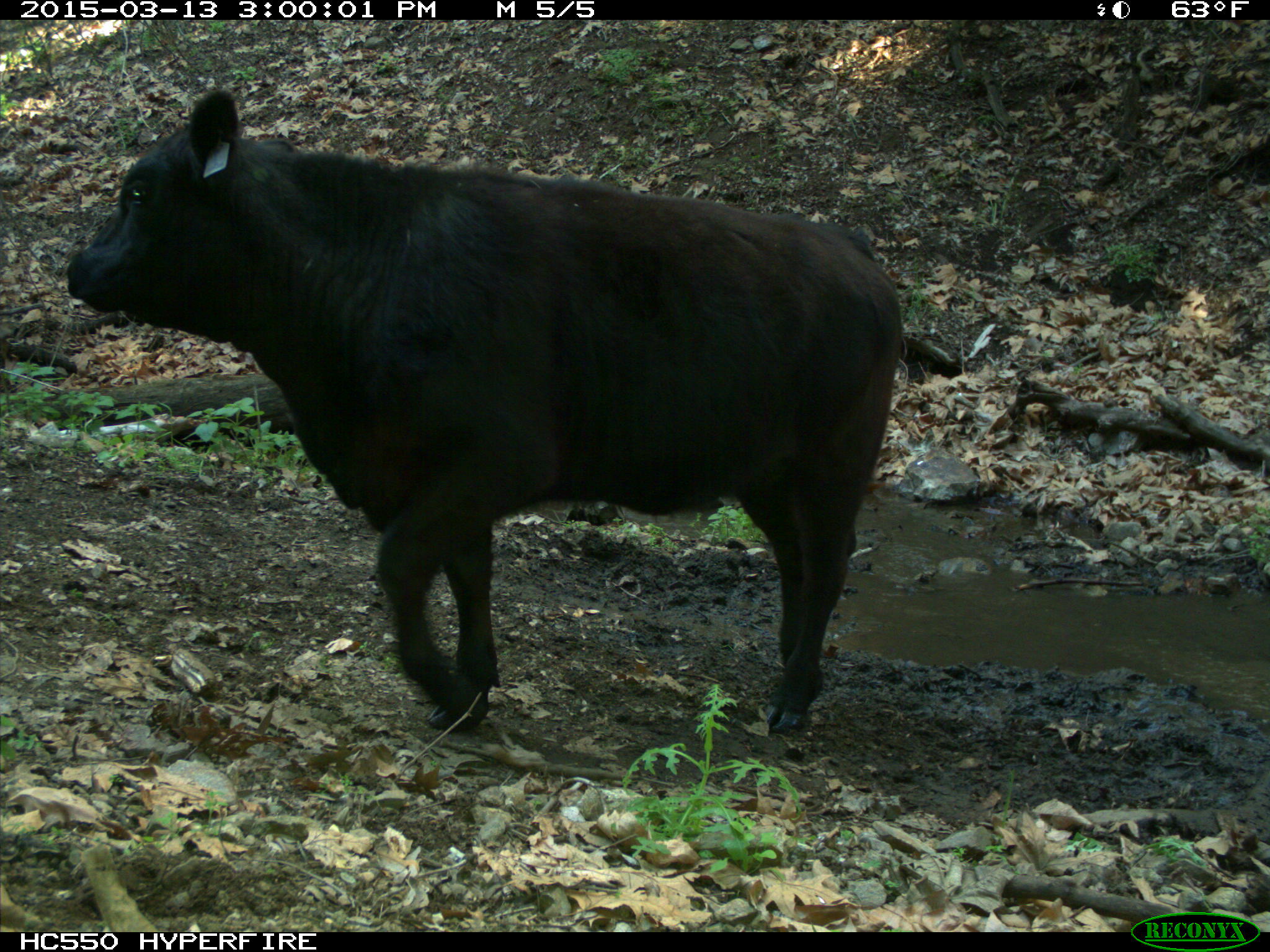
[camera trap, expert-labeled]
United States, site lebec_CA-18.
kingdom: Animalia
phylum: Chordata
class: Mammalia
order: Artiodactyla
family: Bovidae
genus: Bos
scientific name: Bos taurus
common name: domestic cow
Bos taurus (domestic cow).